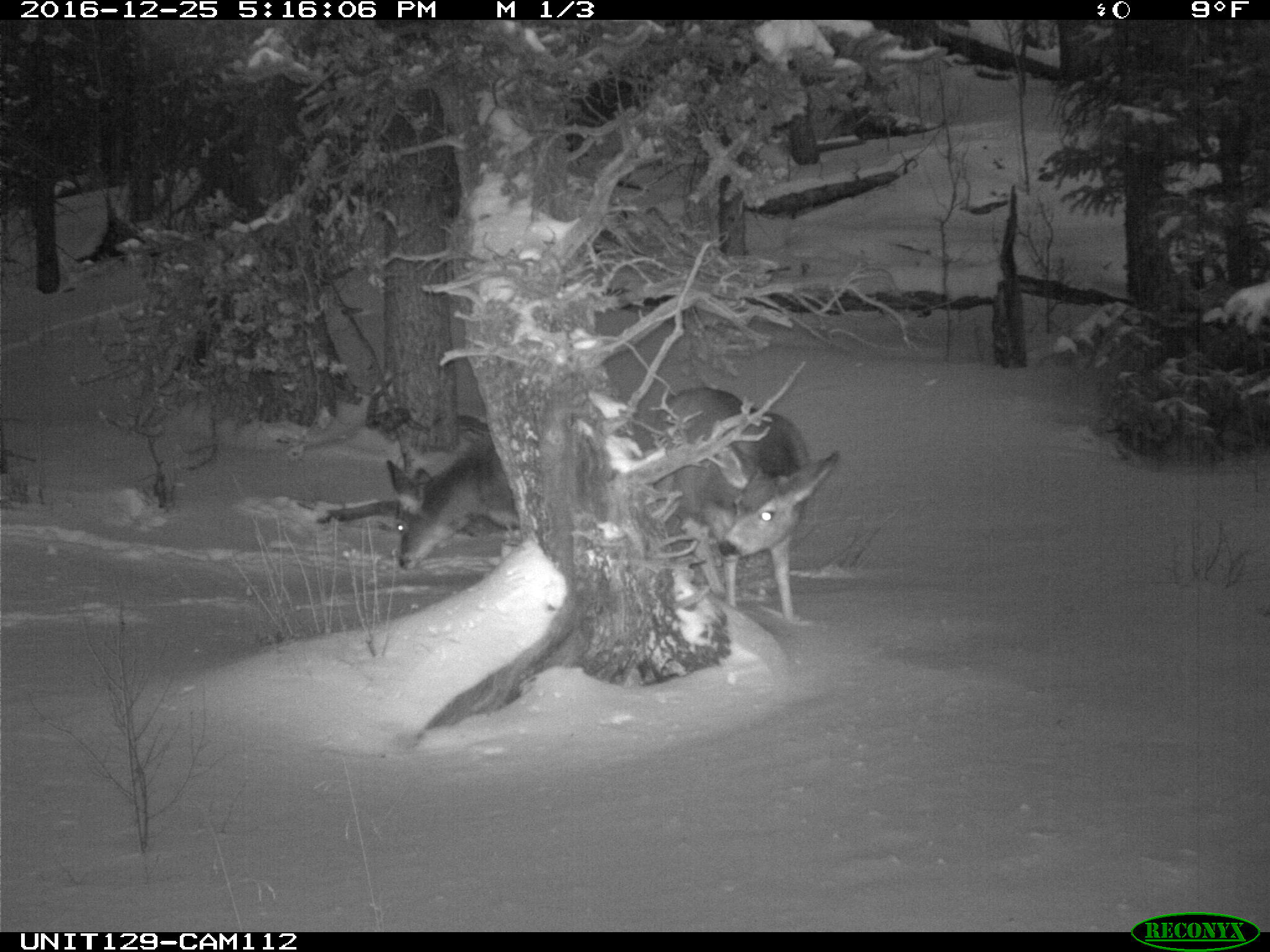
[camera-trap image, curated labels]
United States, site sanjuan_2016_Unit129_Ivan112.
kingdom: Animalia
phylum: Chordata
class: Mammalia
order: Artiodactyla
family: Cervidae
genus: Odocoileus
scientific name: Odocoileus hemionus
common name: mule deer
Odocoileus hemionus (mule deer).